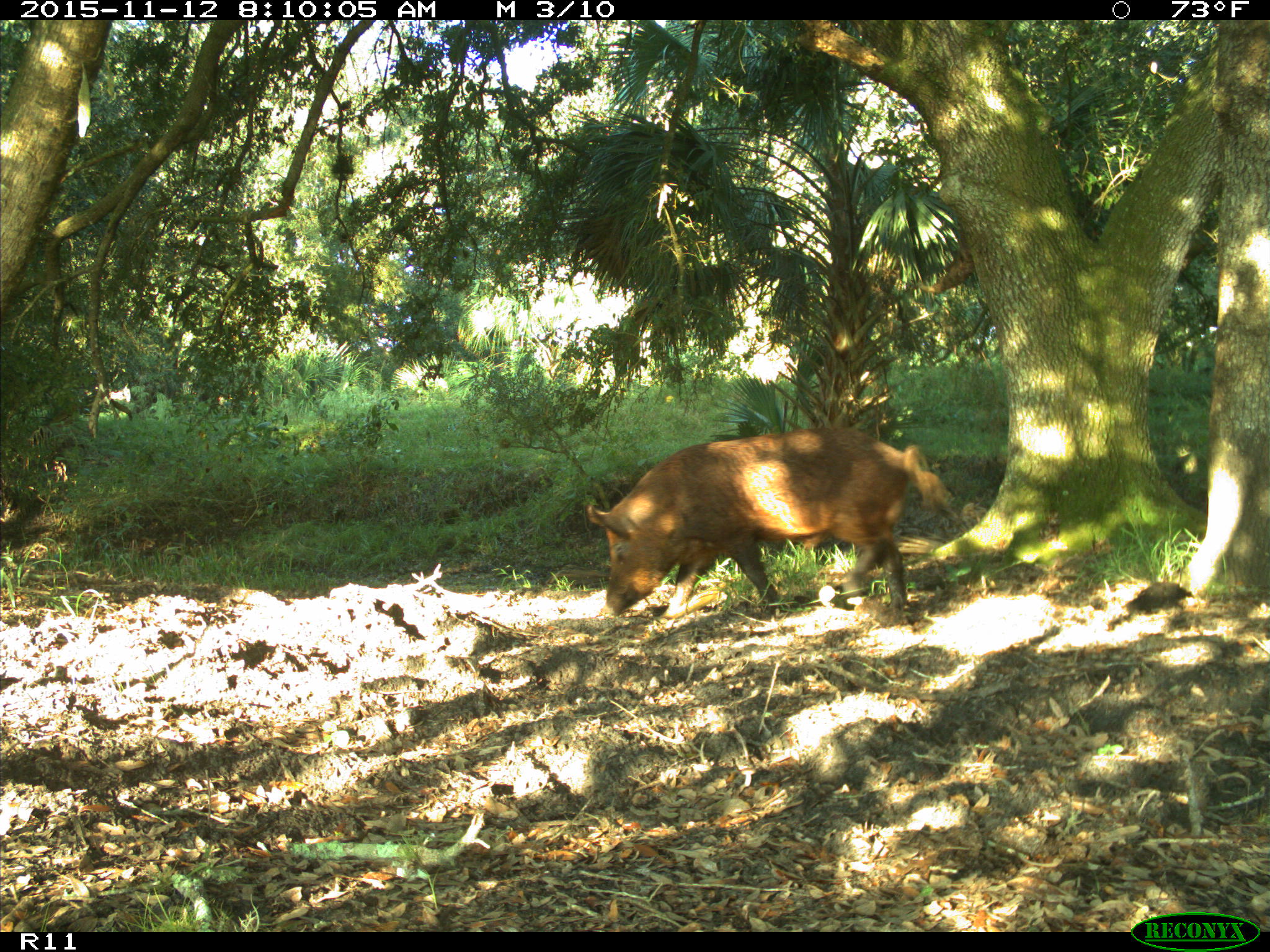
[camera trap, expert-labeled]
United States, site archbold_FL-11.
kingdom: Animalia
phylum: Chordata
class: Mammalia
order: Artiodactyla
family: Suidae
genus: Sus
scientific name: Sus scrofa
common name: wild boar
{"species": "Sus scrofa (wild boar)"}